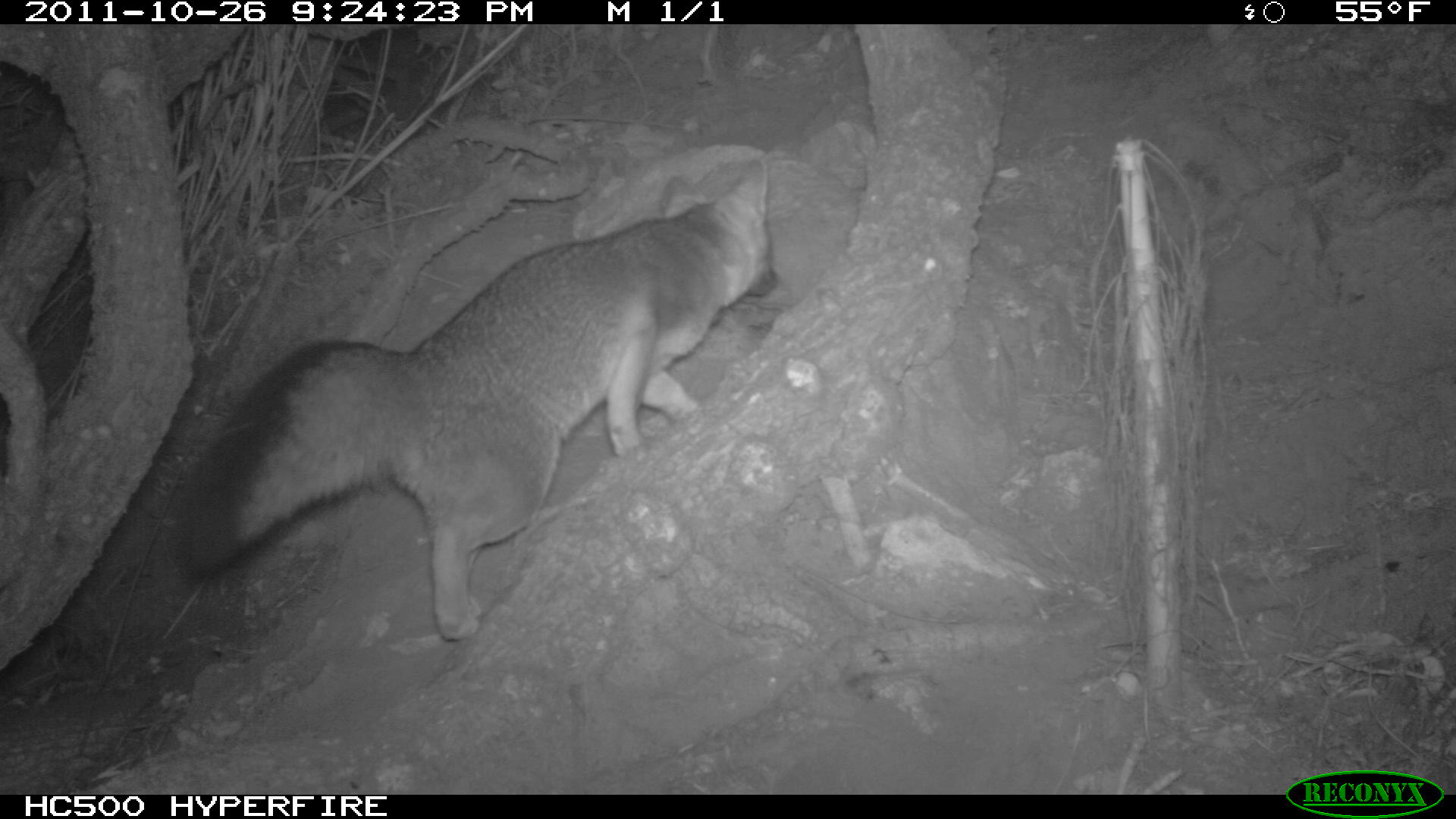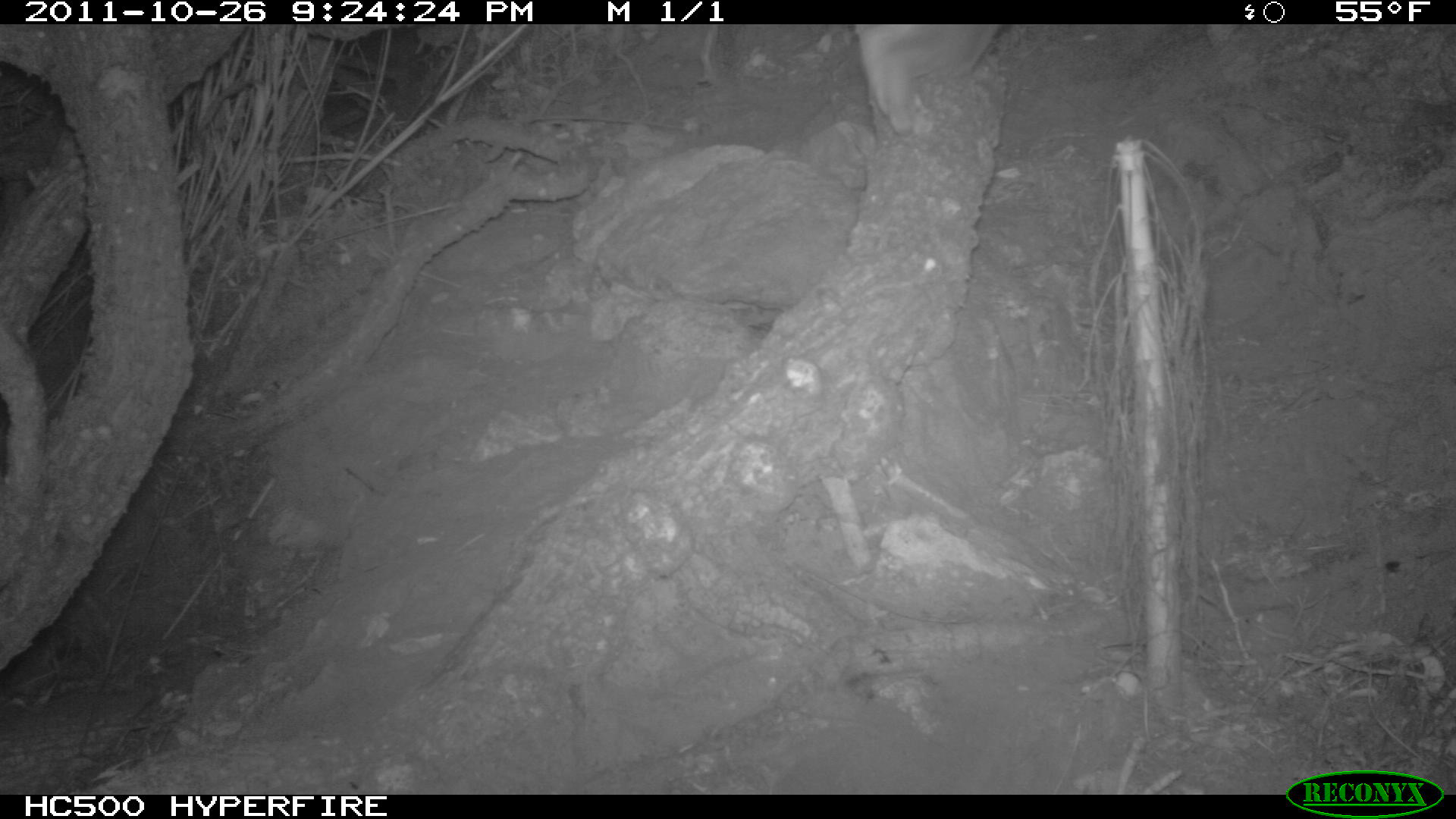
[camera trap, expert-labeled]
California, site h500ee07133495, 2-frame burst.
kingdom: Animalia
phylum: Chordata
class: Mammalia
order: Carnivora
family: Canidae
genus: Urocyon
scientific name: Urocyon littoralis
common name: island fox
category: fox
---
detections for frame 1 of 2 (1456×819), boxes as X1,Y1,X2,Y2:
fox: 177,158,780,644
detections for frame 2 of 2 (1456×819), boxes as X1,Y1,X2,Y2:
fox: 855,24,999,136